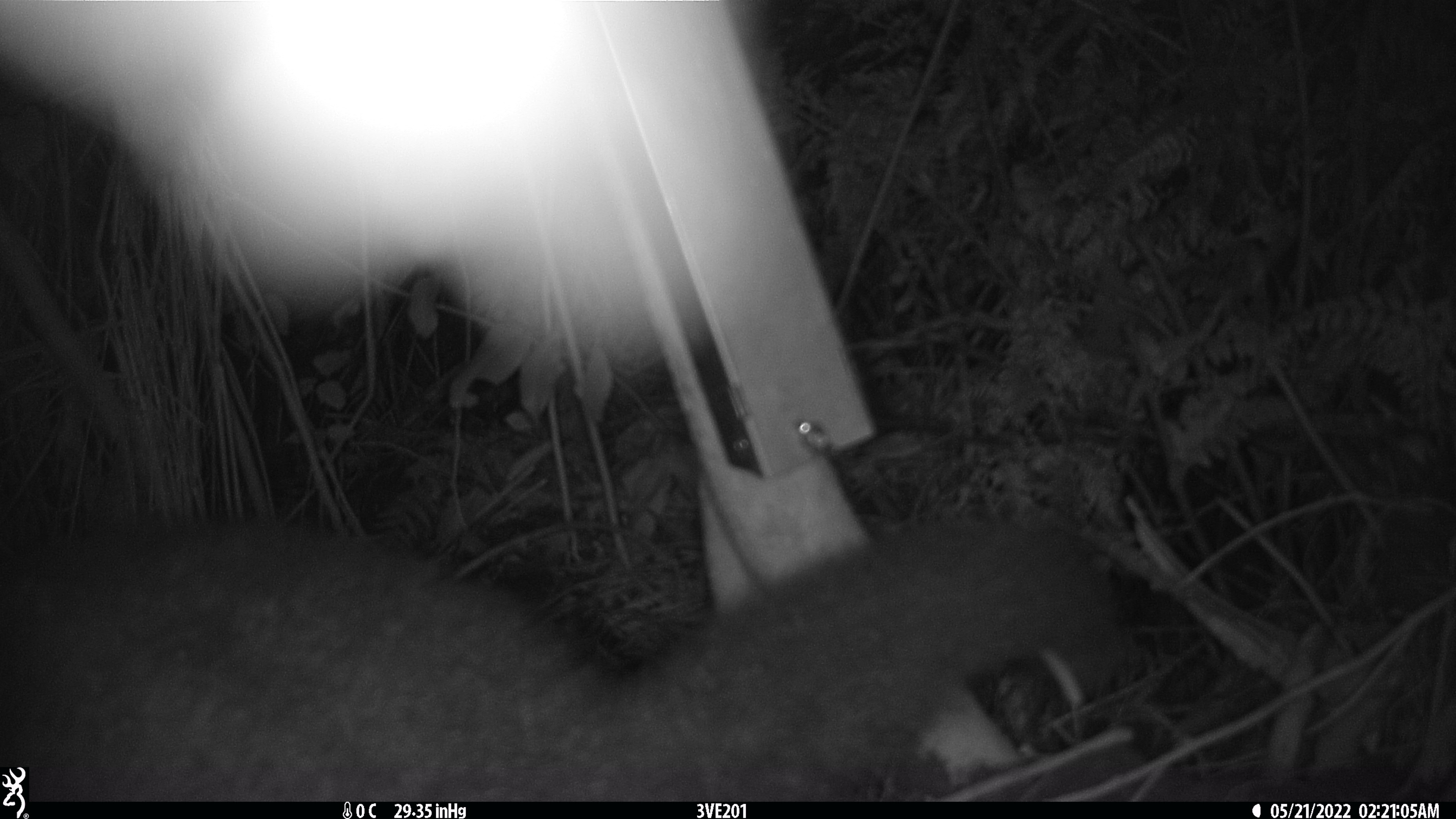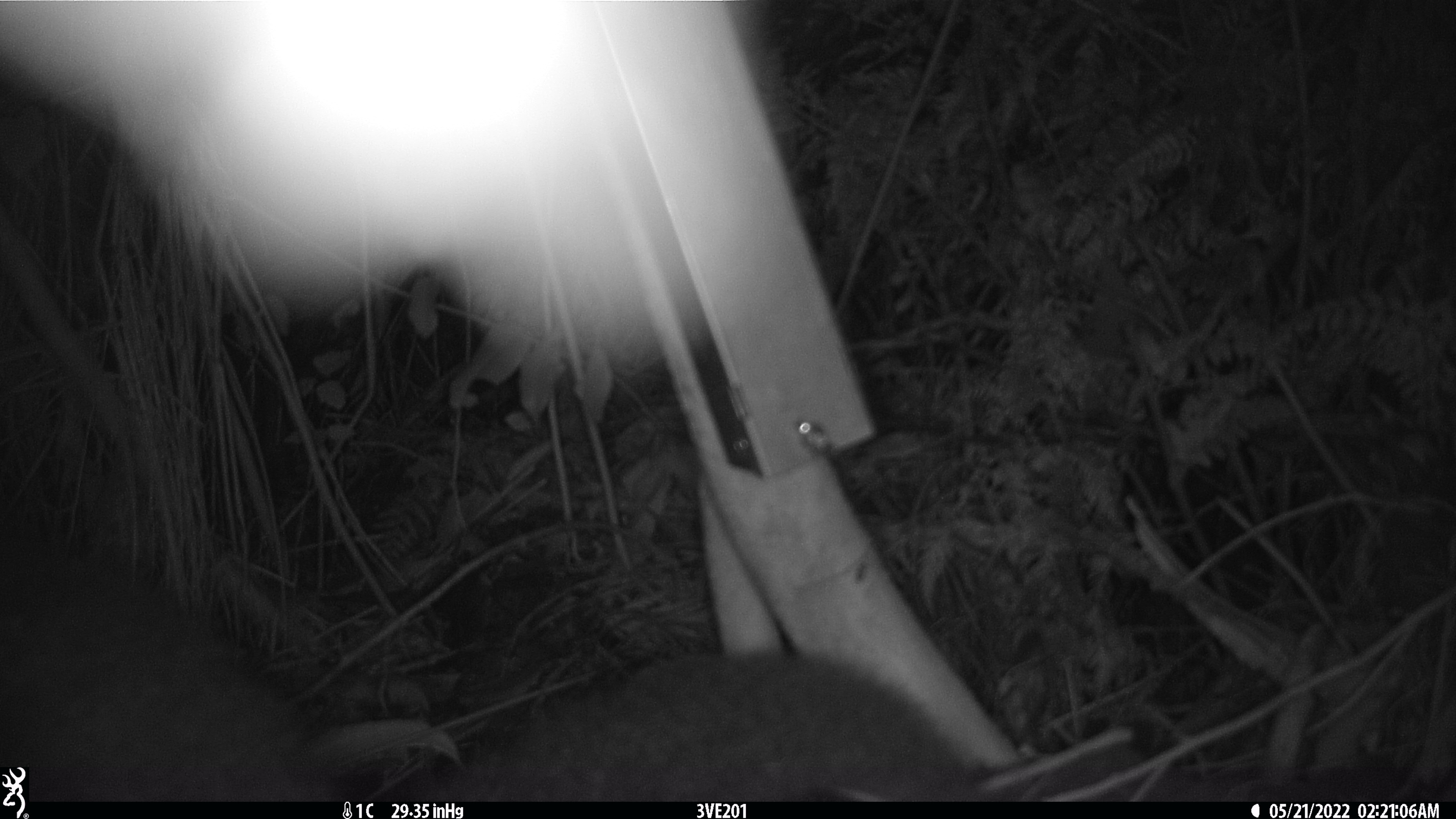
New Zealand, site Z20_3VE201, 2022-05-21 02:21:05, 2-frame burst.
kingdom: Animalia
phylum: Chordata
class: Mammalia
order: Diprotodontia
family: Phalangeridae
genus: Trichosurus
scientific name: Trichosurus vulpecula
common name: common brushtail possum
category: possum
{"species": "possum (common brushtail possum) (Trichosurus vulpecula)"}